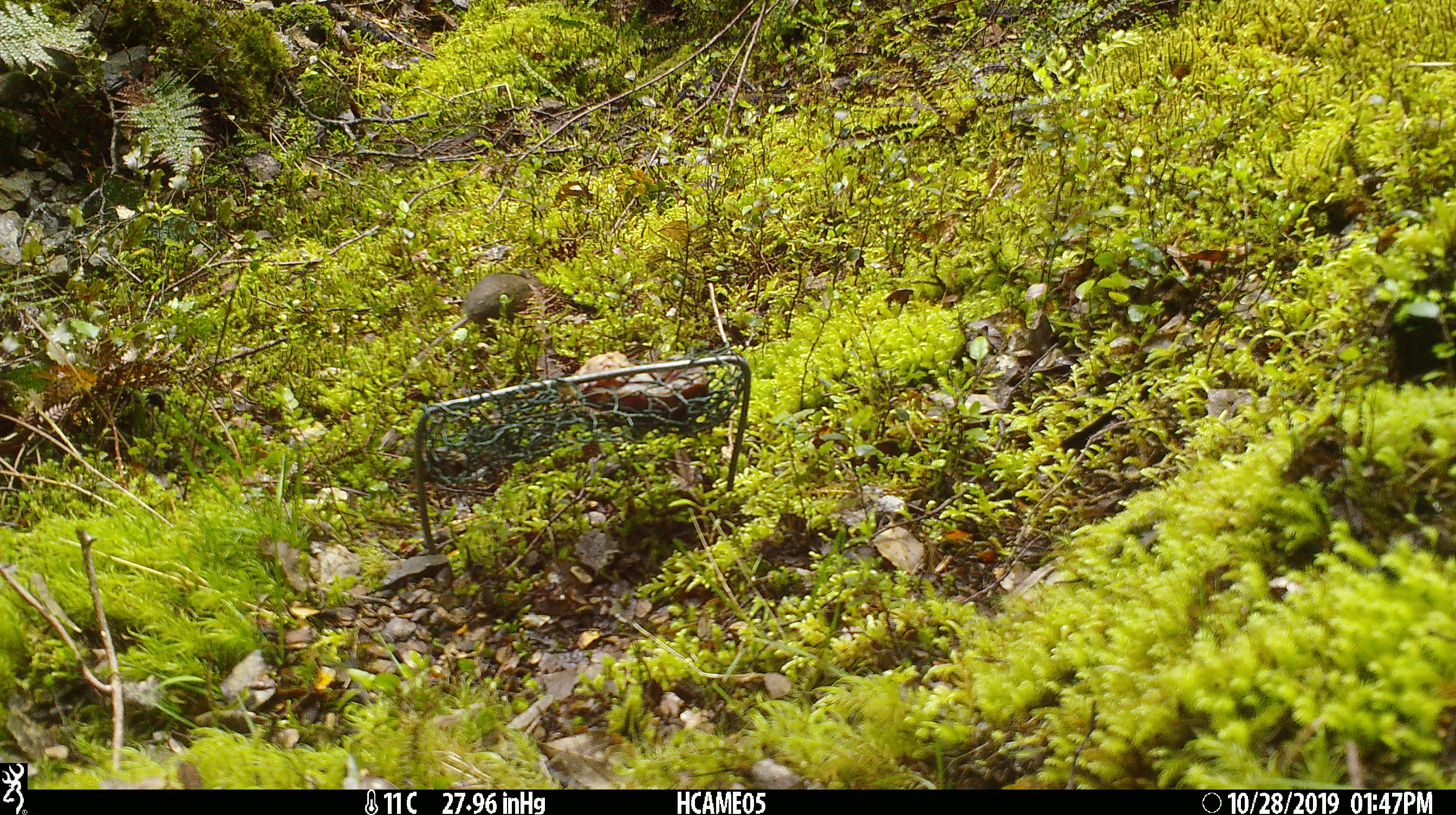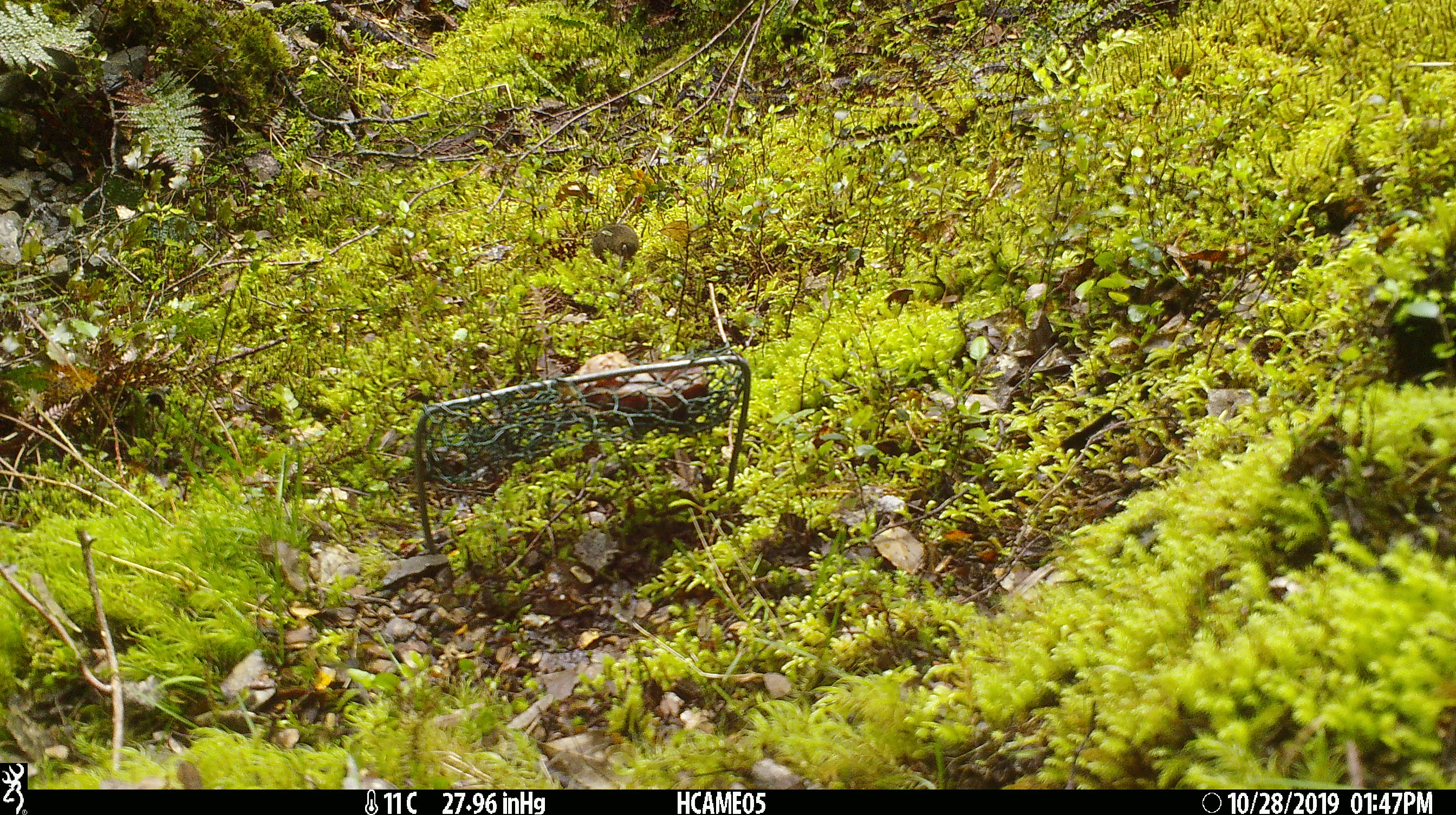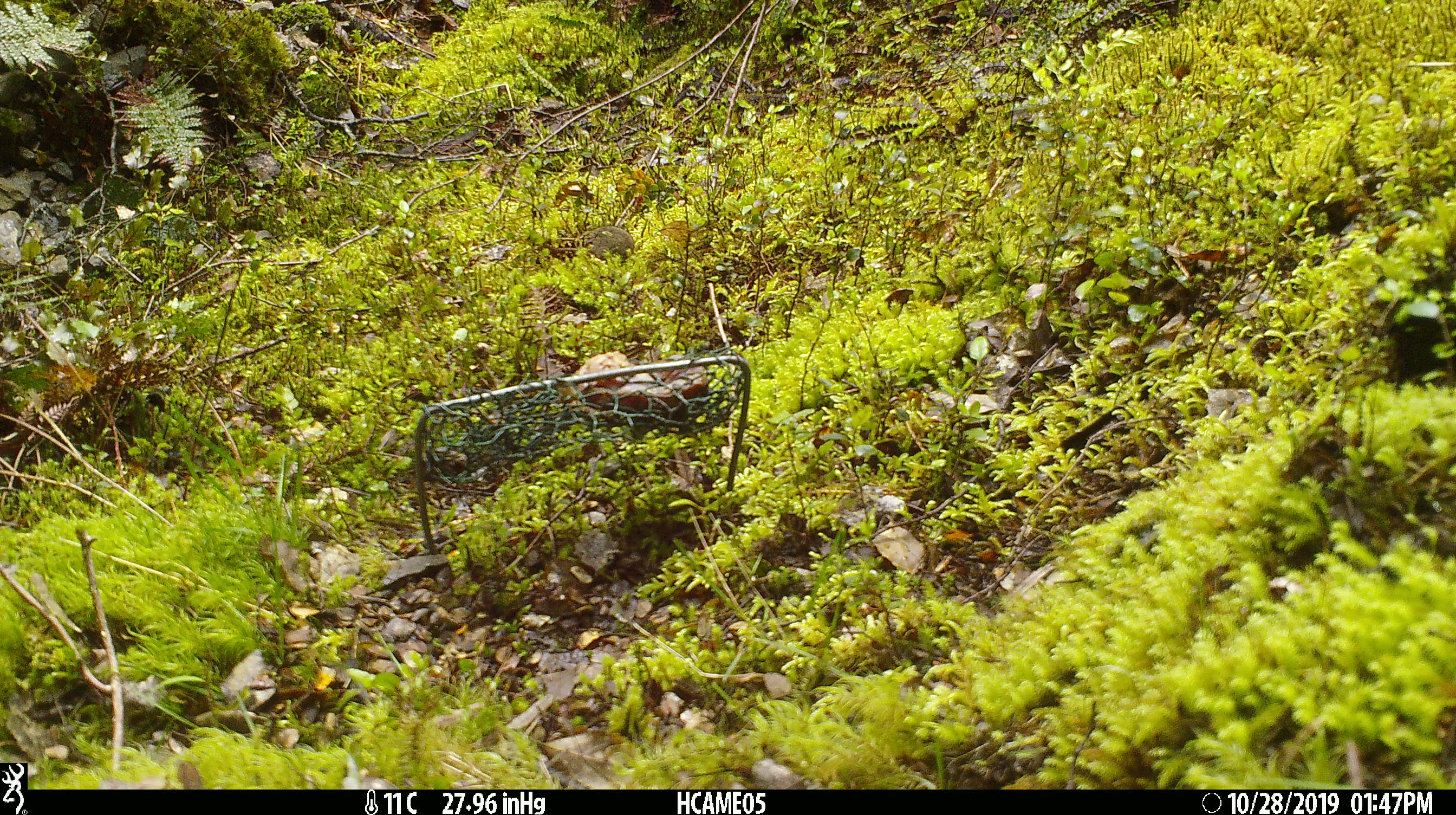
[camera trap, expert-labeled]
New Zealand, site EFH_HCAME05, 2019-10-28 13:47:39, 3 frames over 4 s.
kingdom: Animalia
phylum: Chordata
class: Mammalia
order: Rodentia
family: Muridae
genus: Mus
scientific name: Mus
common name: mouse